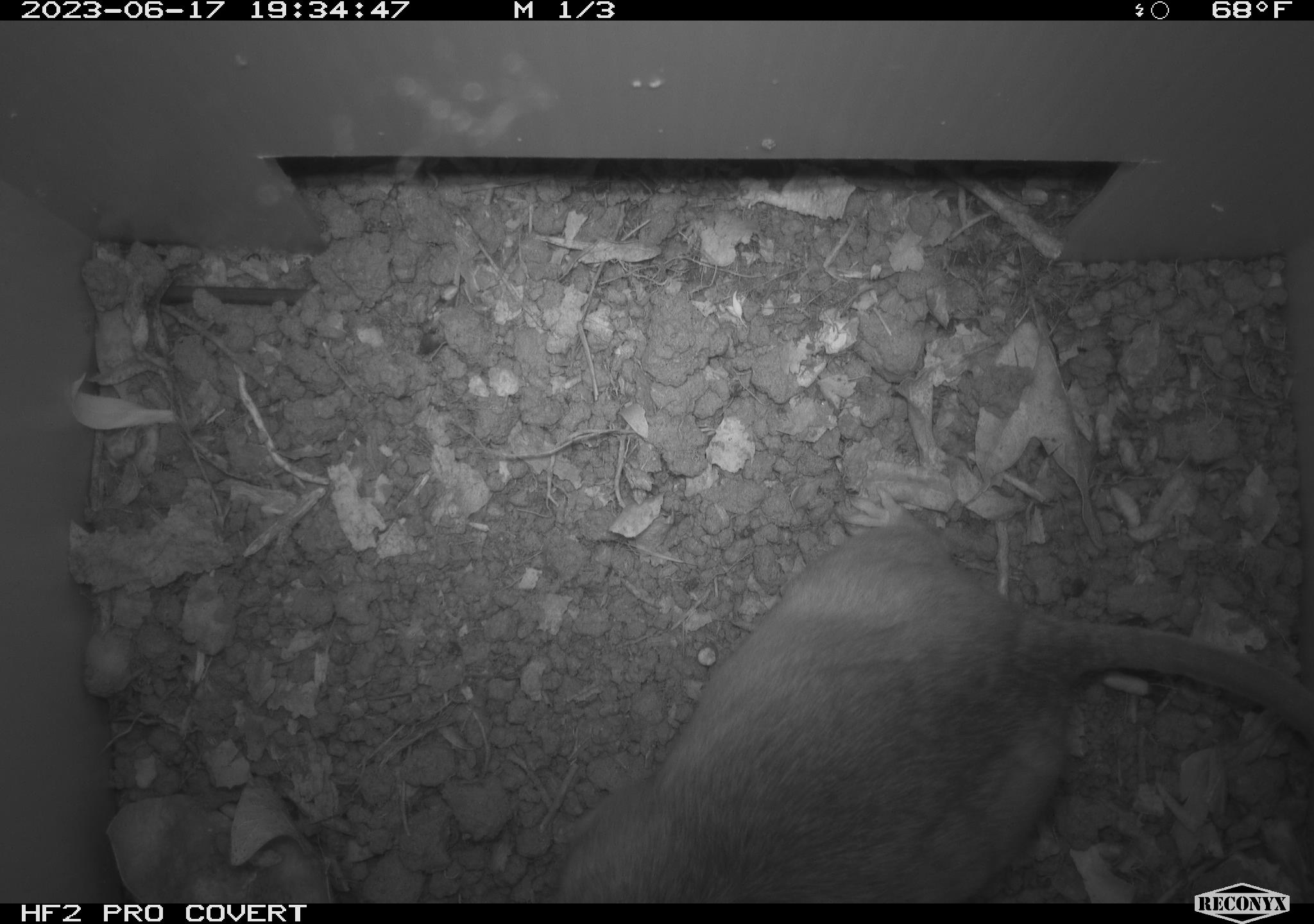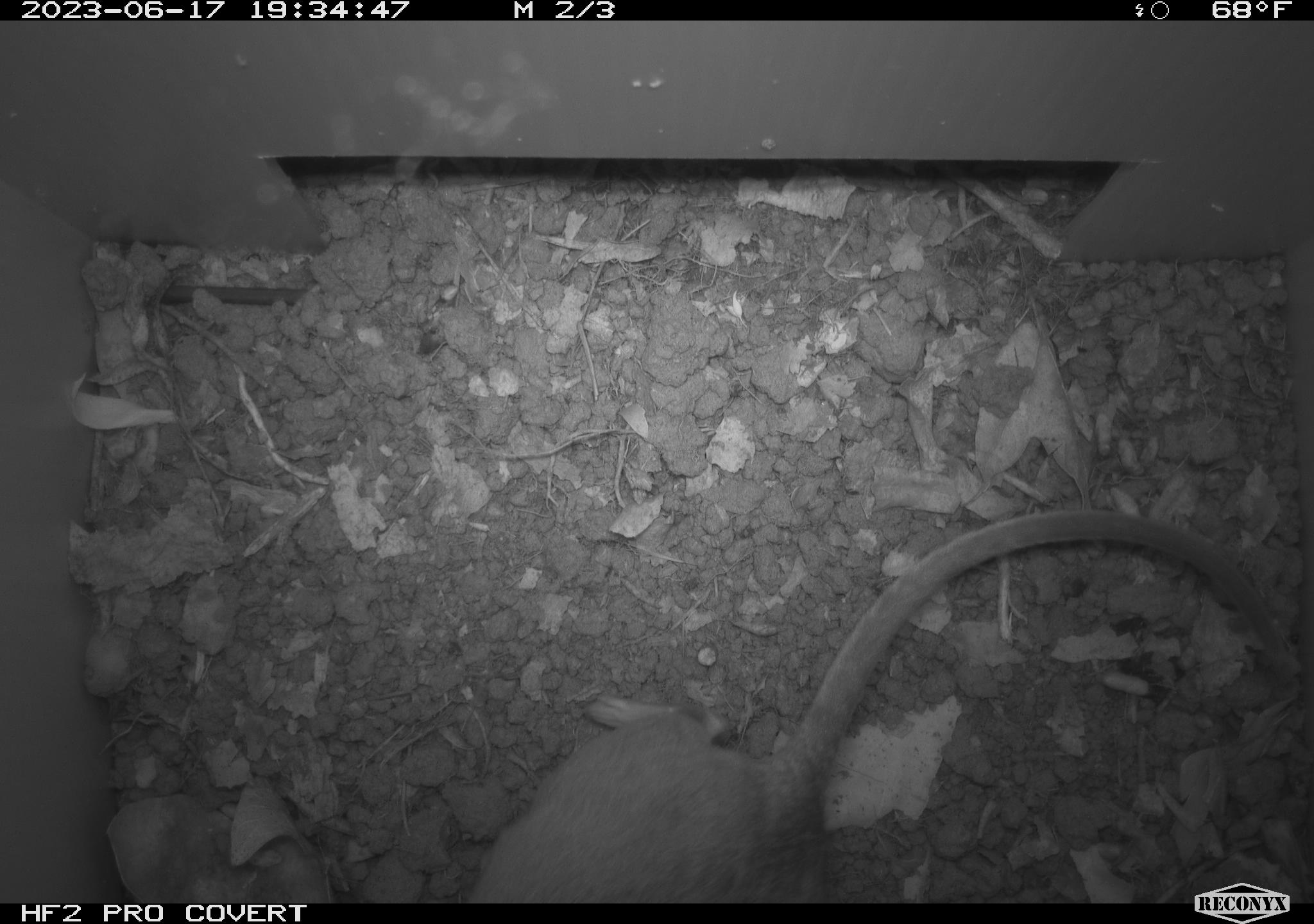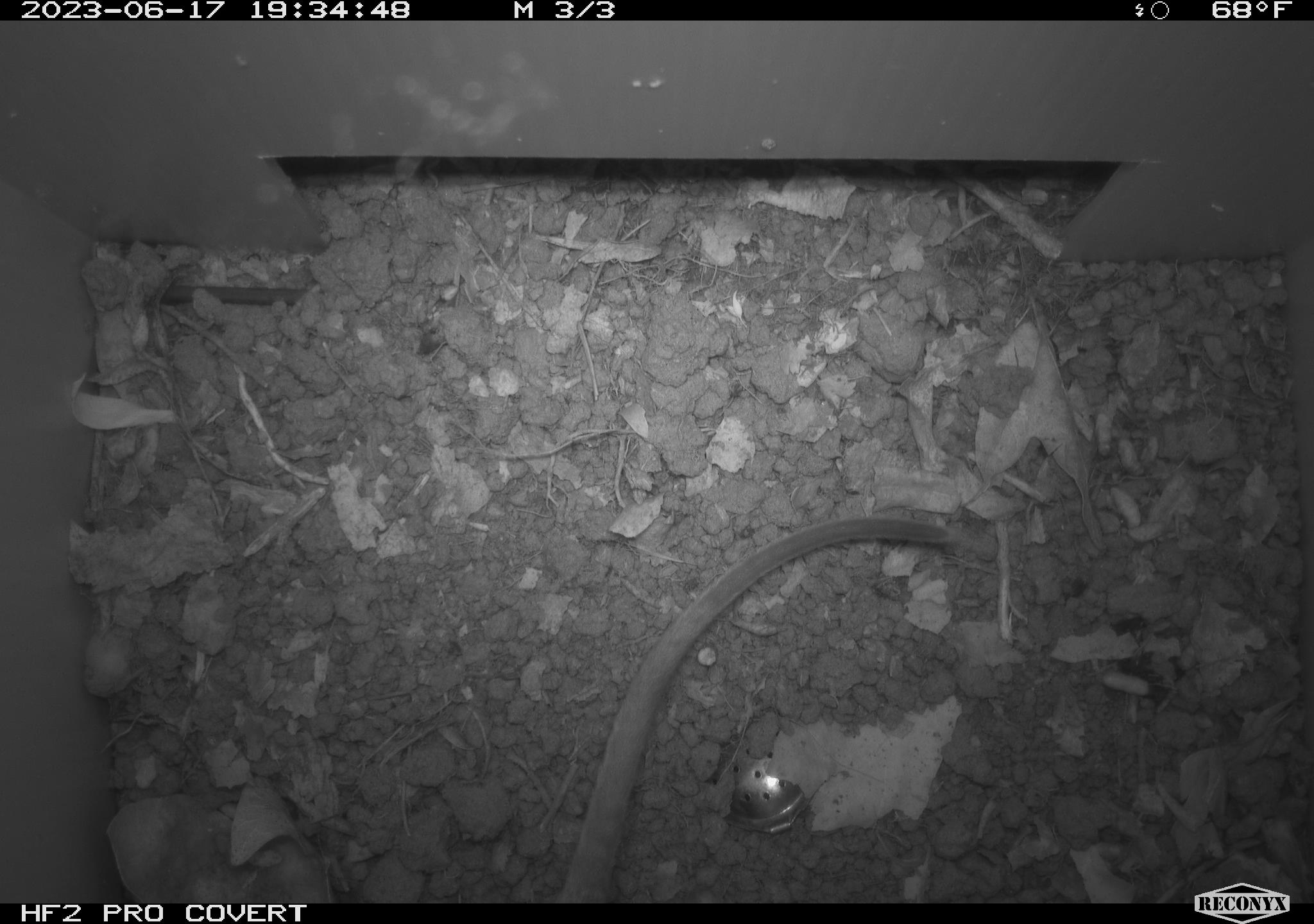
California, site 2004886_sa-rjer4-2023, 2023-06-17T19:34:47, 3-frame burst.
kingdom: Animalia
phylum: Chordata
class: Mammalia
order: Rodentia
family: Cricetidae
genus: Neotoma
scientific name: Neotoma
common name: pack rat or woodrat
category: neotoma species